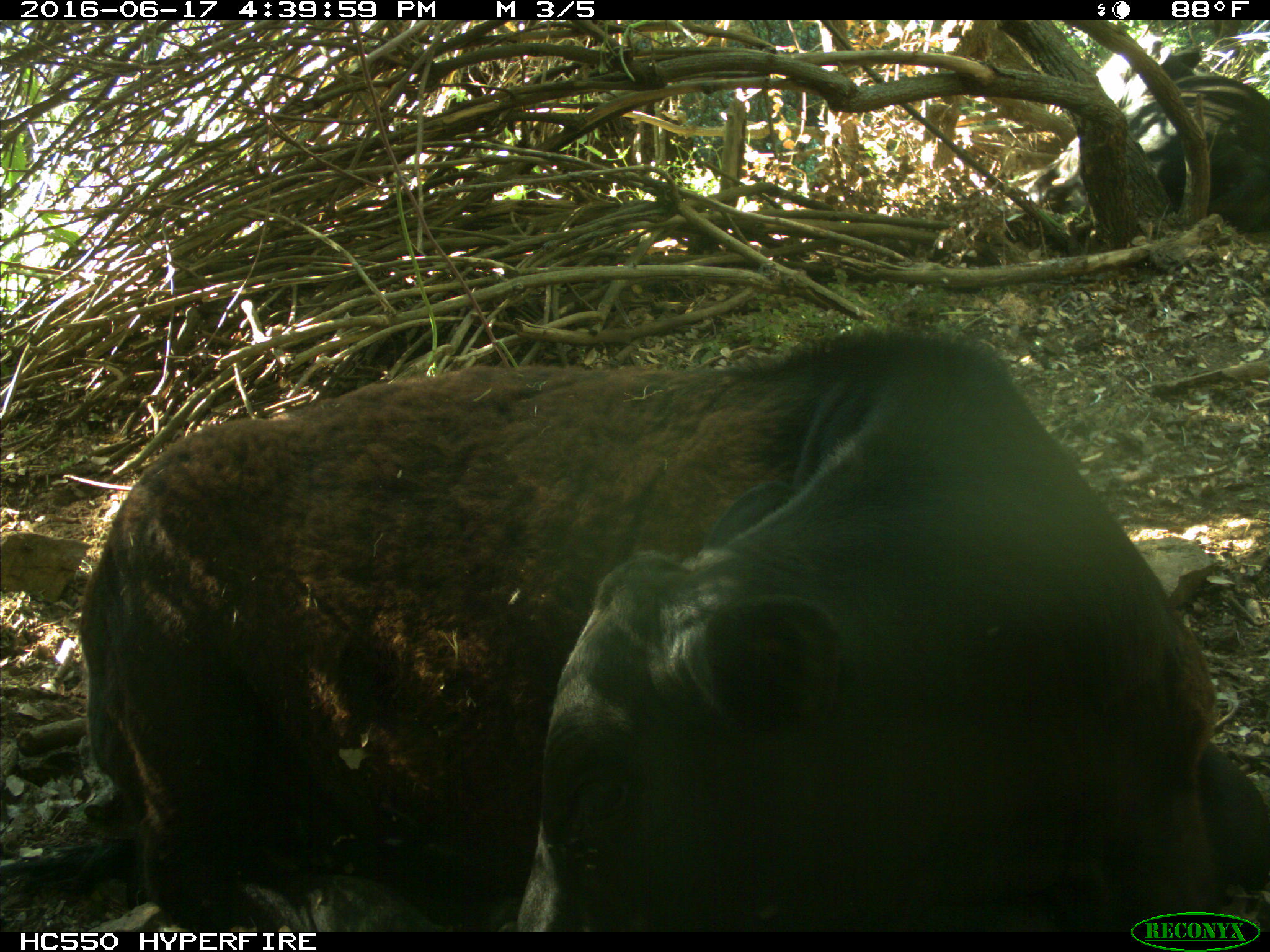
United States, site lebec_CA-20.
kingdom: Animalia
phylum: Chordata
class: Mammalia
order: Artiodactyla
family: Bovidae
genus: Bos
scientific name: Bos taurus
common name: domestic cow